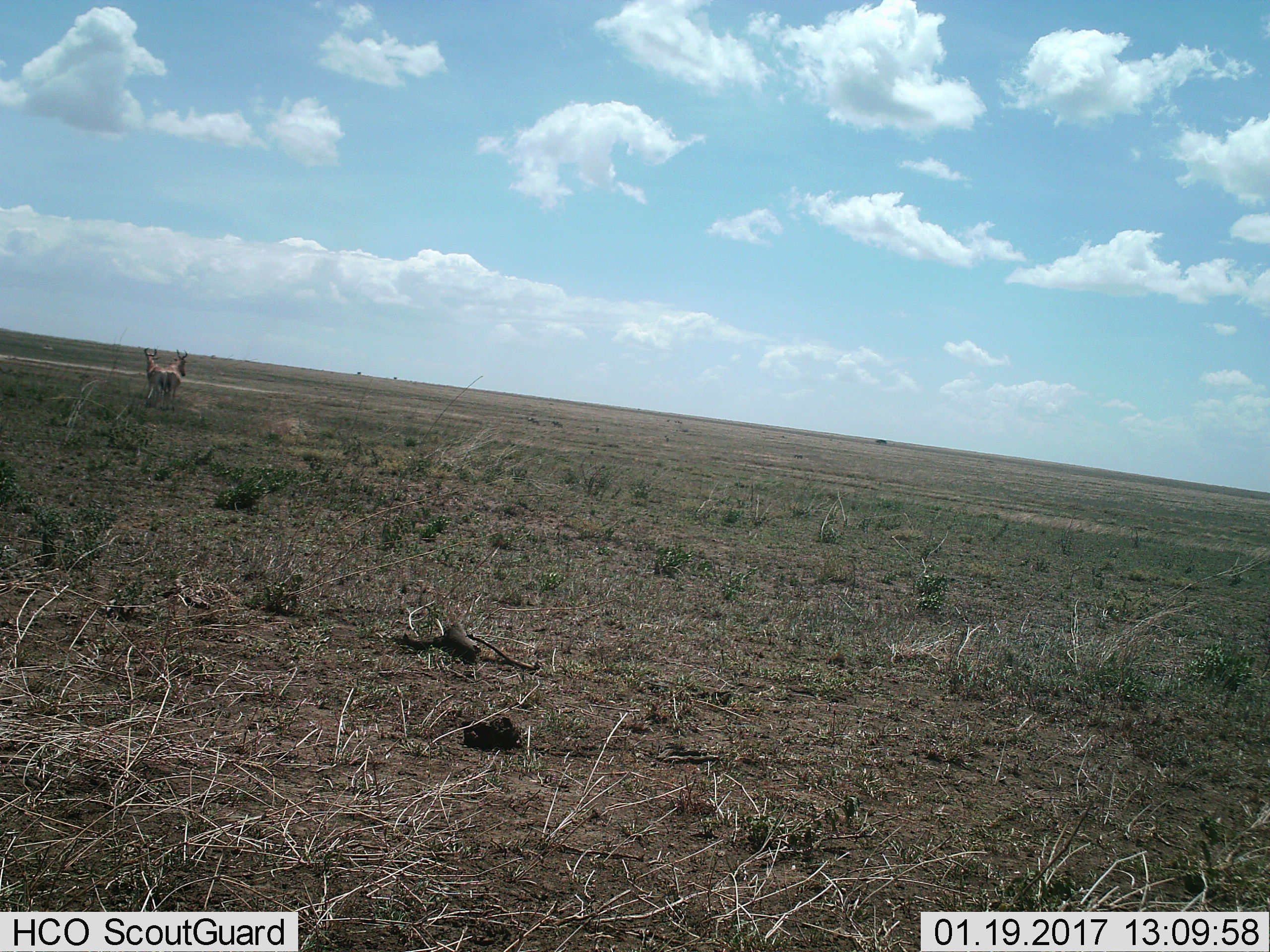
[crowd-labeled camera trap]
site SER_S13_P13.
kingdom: Animalia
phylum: Chordata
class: Mammalia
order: Artiodactyla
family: Bovidae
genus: Alcelaphus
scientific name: Alcelaphus buselaphus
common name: hartebeest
Hartebeest (Alcelaphus buselaphus), count 2. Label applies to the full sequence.